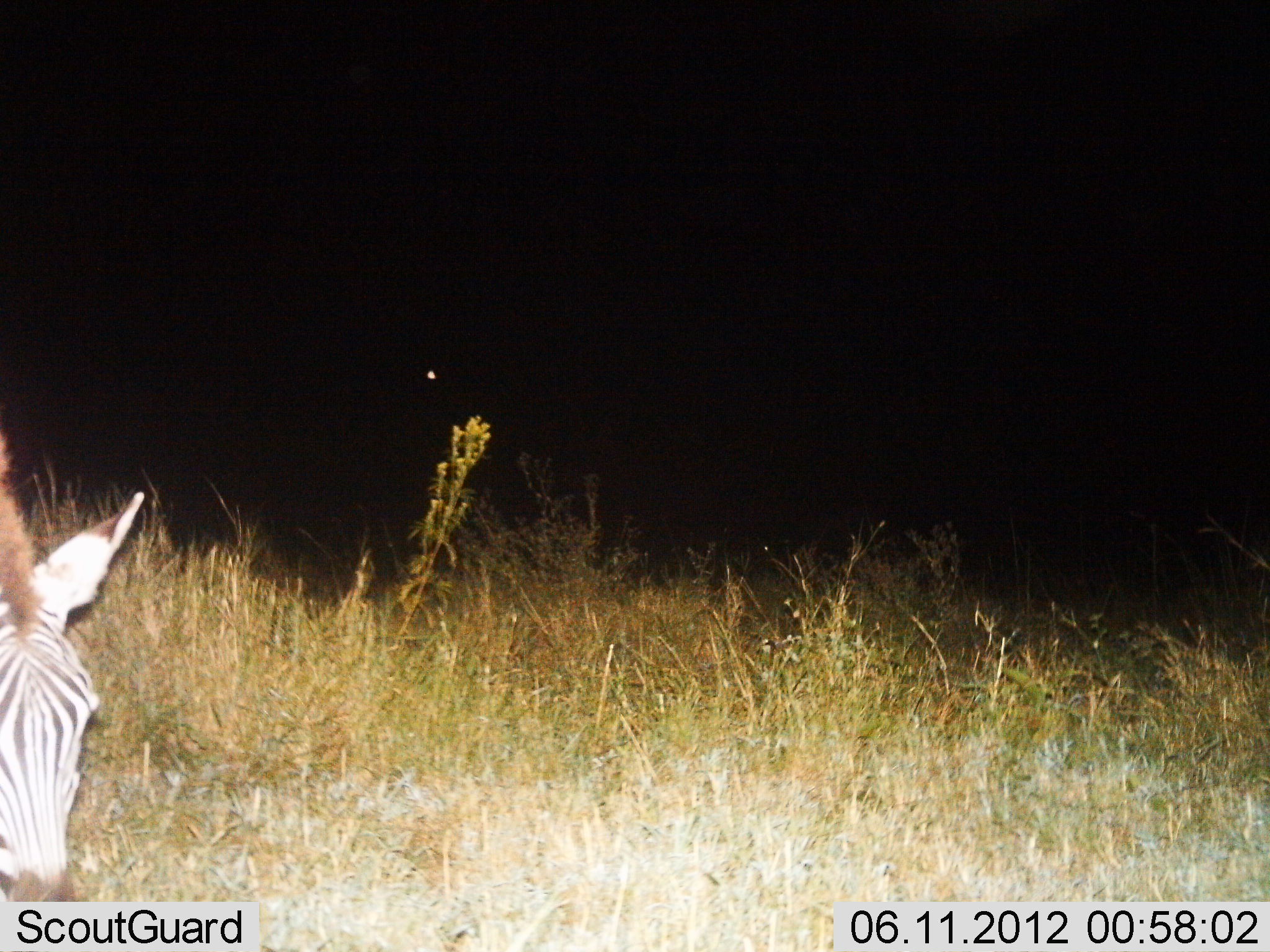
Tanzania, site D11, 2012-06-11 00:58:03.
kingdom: Animalia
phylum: Chordata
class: Mammalia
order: Perissodactyla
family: Equidae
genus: Equus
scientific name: Equus quagga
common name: plains zebra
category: zebra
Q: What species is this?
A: Zebra (plains zebra) (Equus quagga).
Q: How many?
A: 1.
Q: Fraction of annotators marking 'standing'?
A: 30%.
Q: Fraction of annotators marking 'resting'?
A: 0%.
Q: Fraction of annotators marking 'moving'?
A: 10%.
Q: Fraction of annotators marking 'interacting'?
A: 0%.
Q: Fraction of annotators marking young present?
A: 0%.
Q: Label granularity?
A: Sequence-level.